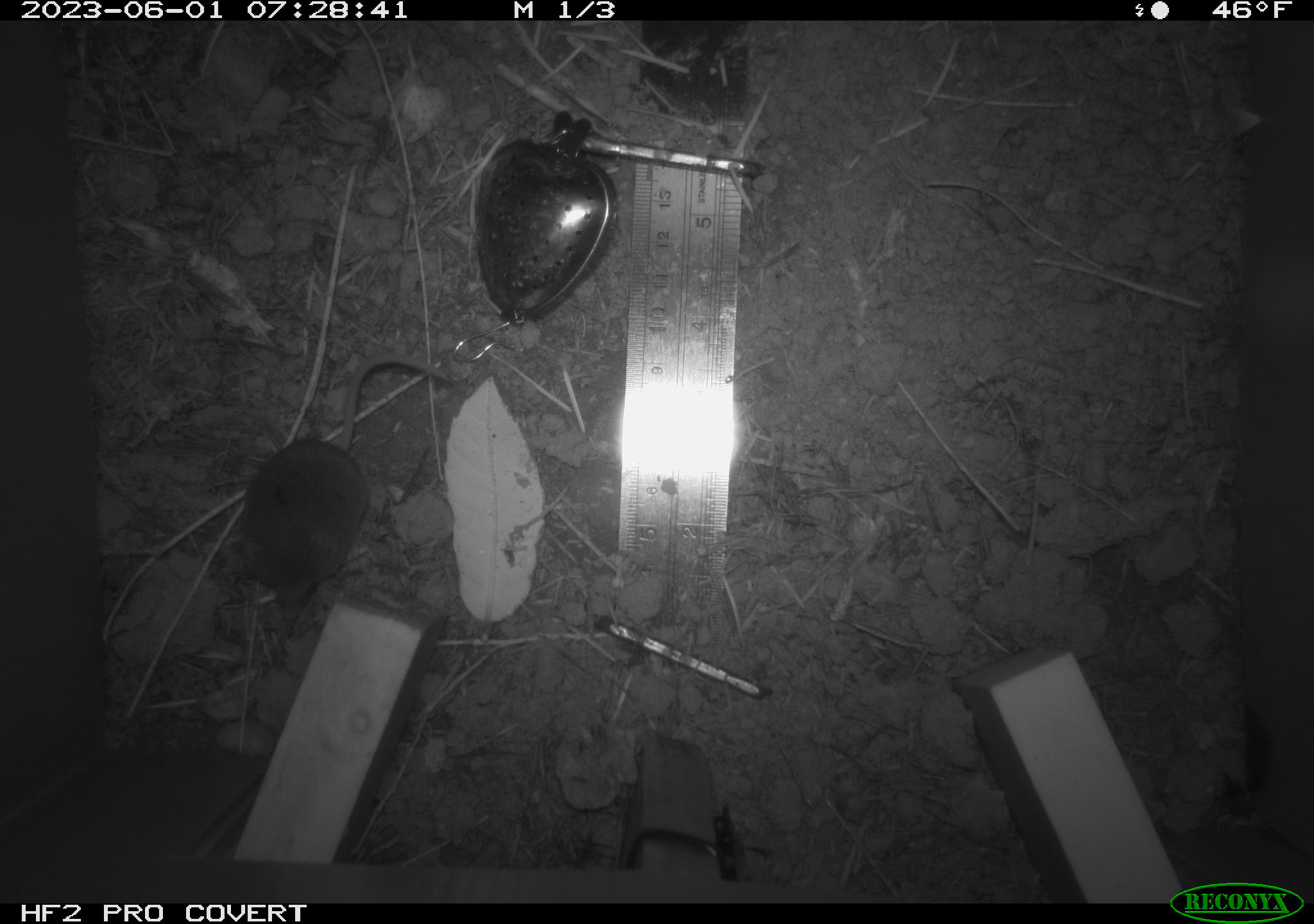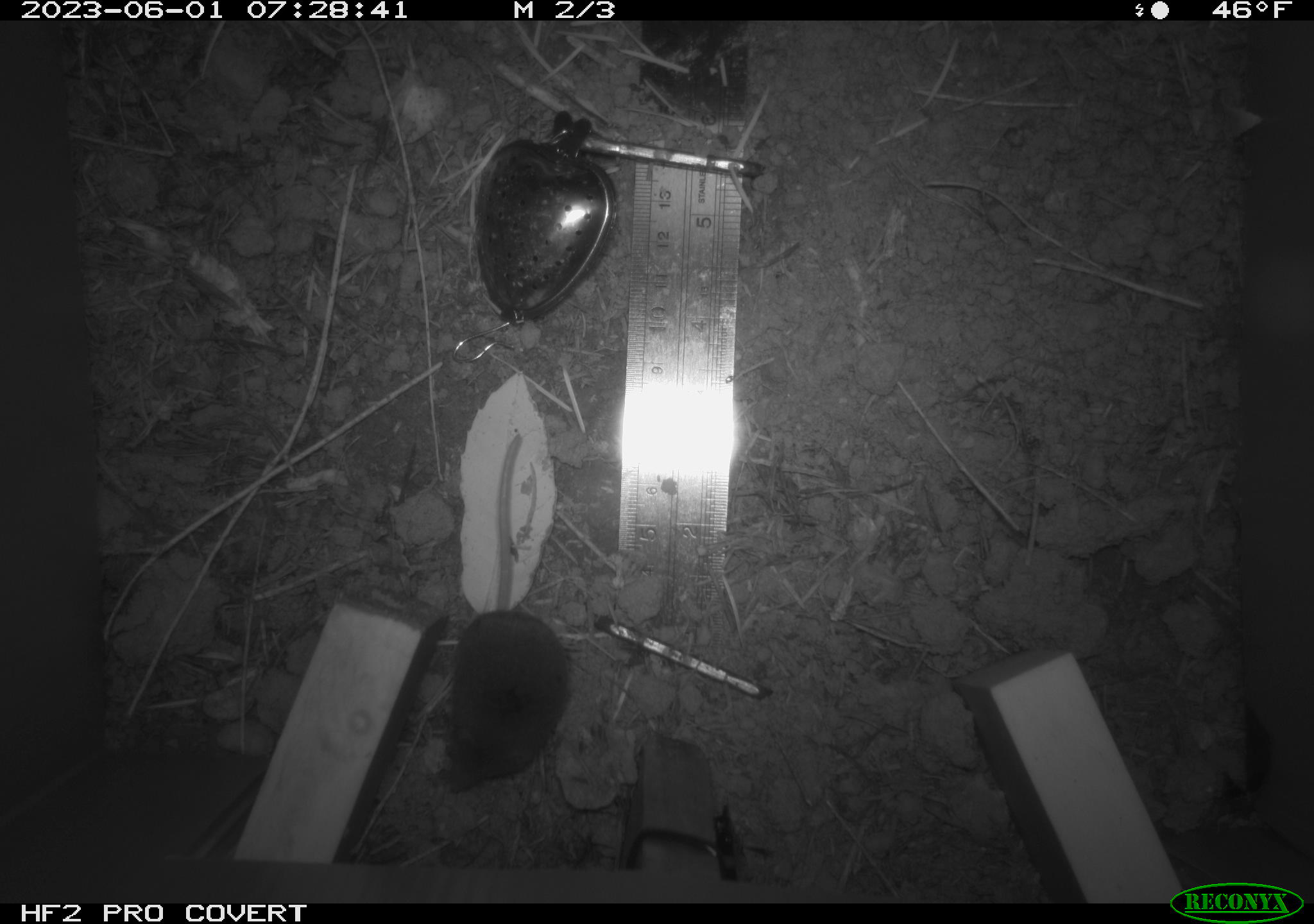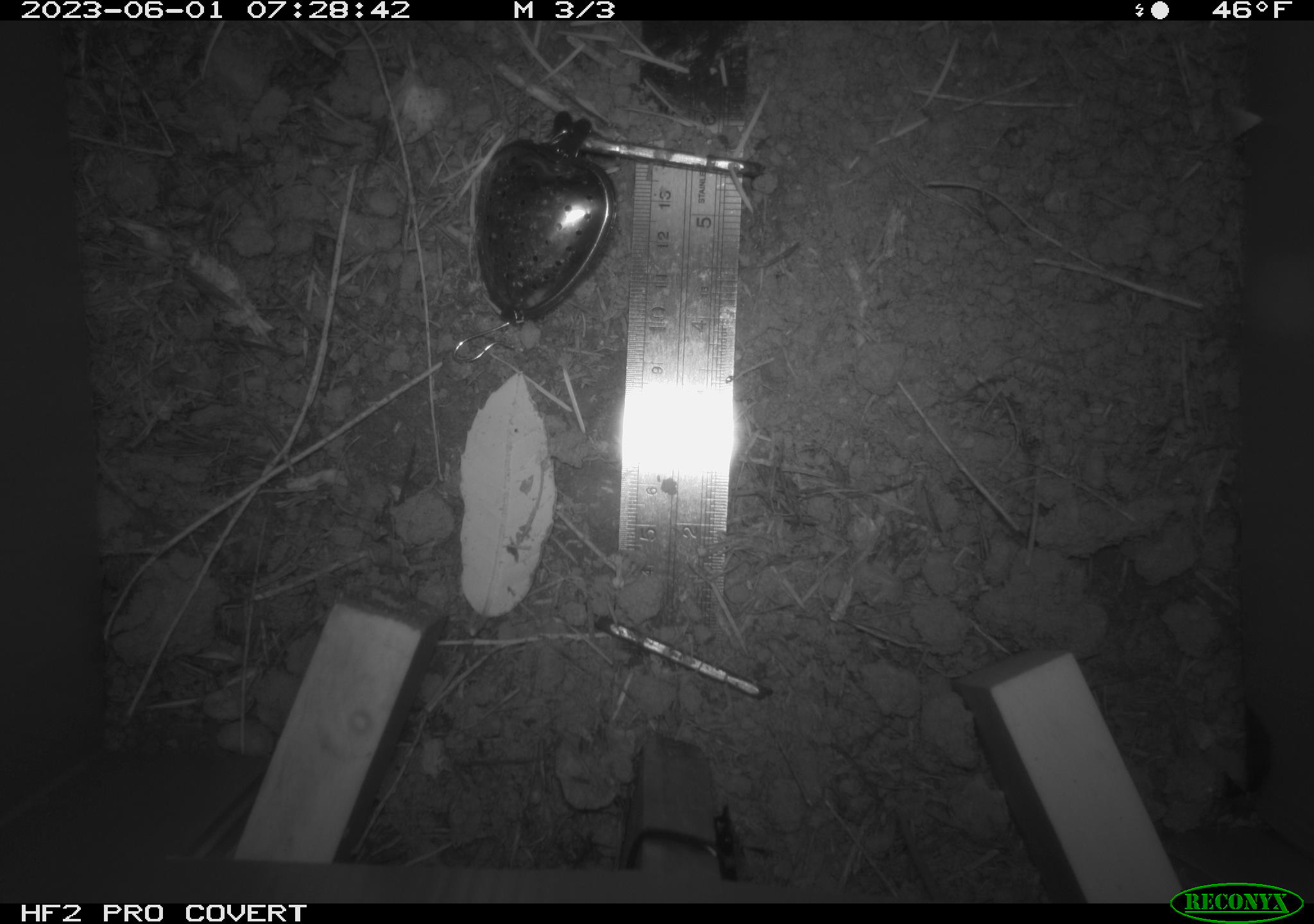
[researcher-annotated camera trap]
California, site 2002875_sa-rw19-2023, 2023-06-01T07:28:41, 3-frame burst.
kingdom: Animalia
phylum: Chordata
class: Mammalia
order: Eulipotyphla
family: Soricidae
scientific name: Soricidae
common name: shrews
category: soricidae family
Soricidae family (shrews) (Soricidae).